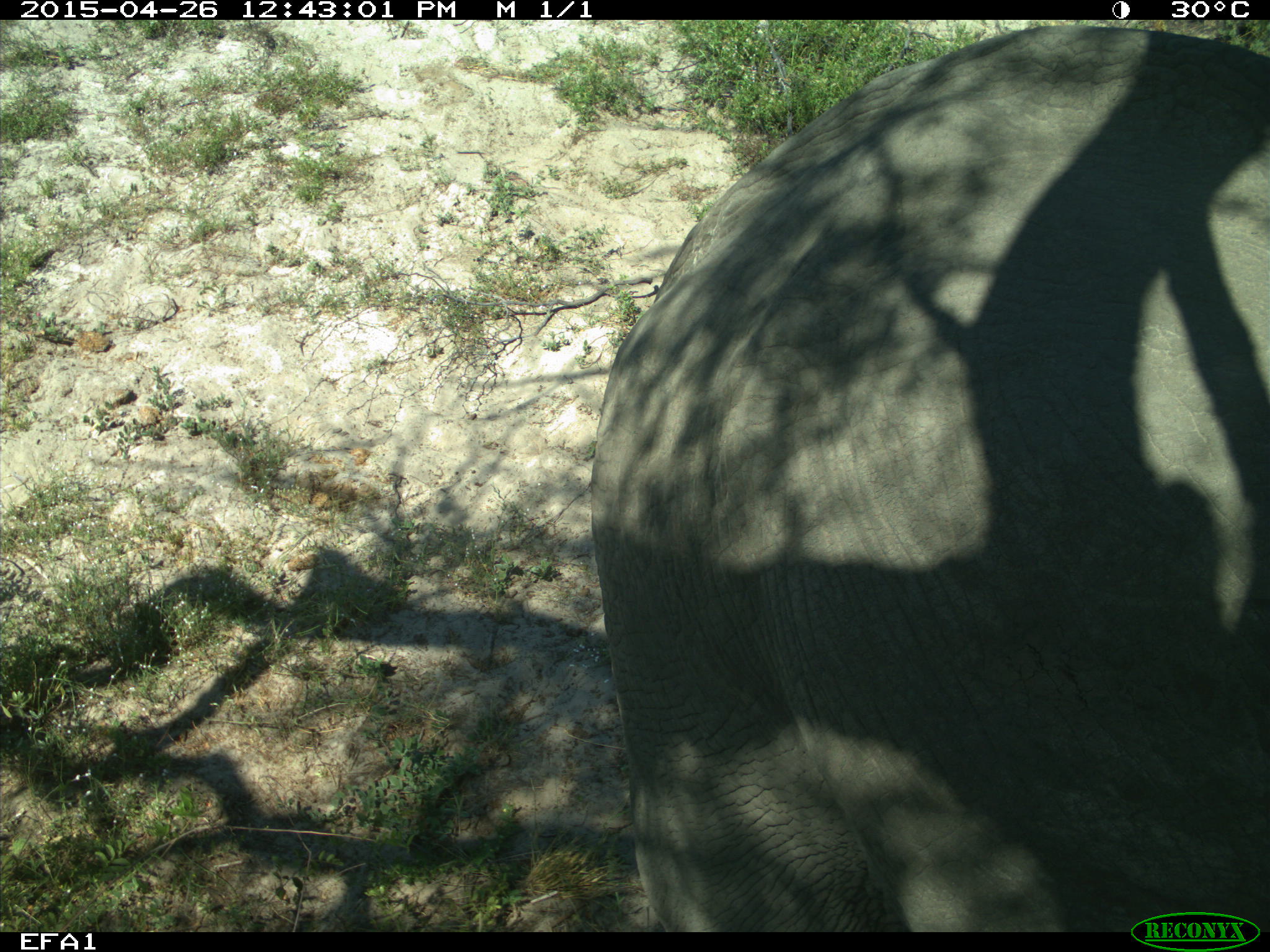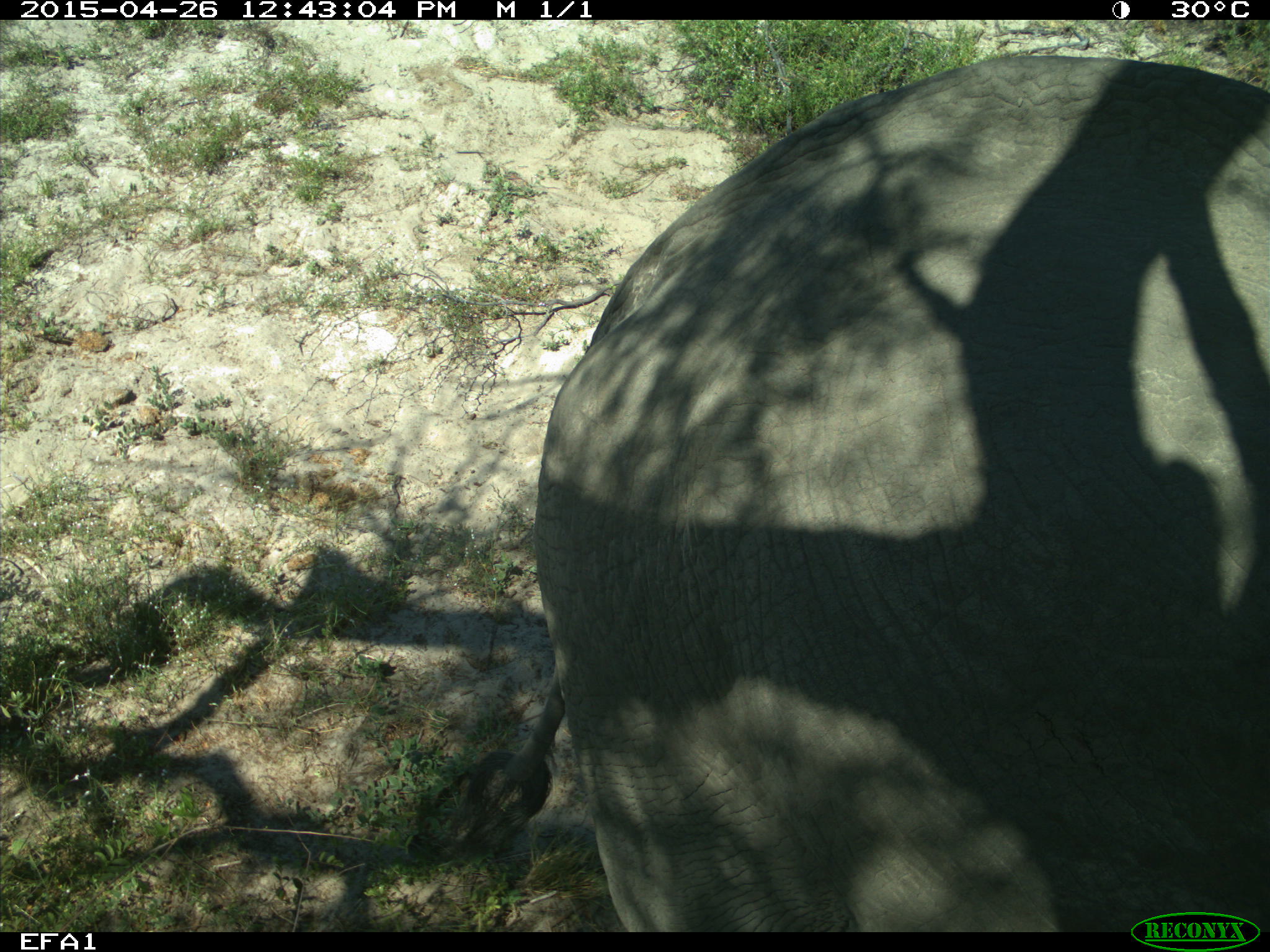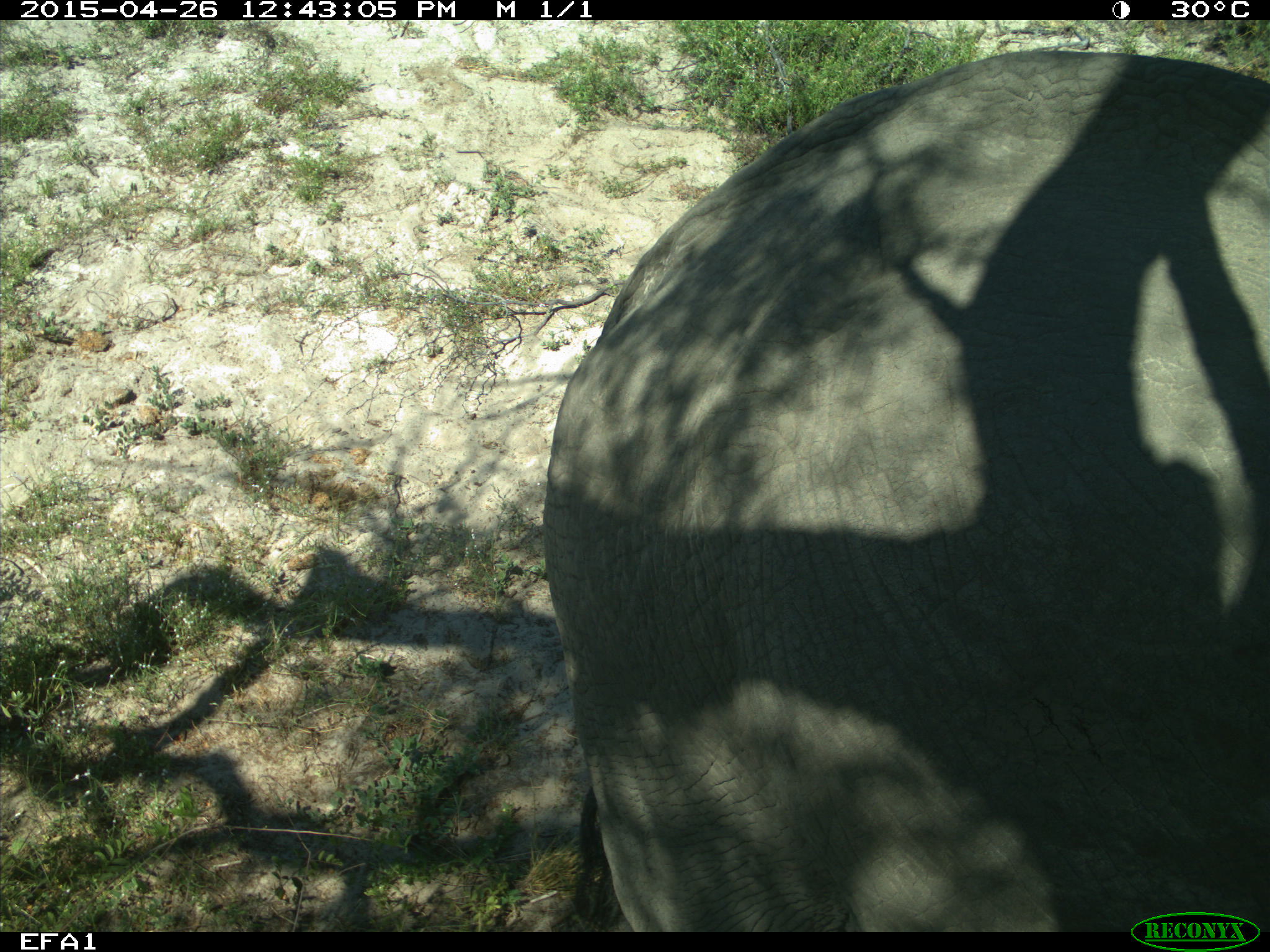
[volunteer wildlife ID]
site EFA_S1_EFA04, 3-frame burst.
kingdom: Animalia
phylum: Chordata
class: Mammalia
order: Proboscidea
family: Elephantidae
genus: Loxodonta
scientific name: Loxodonta africana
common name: african bush elephant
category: elephant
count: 1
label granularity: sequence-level